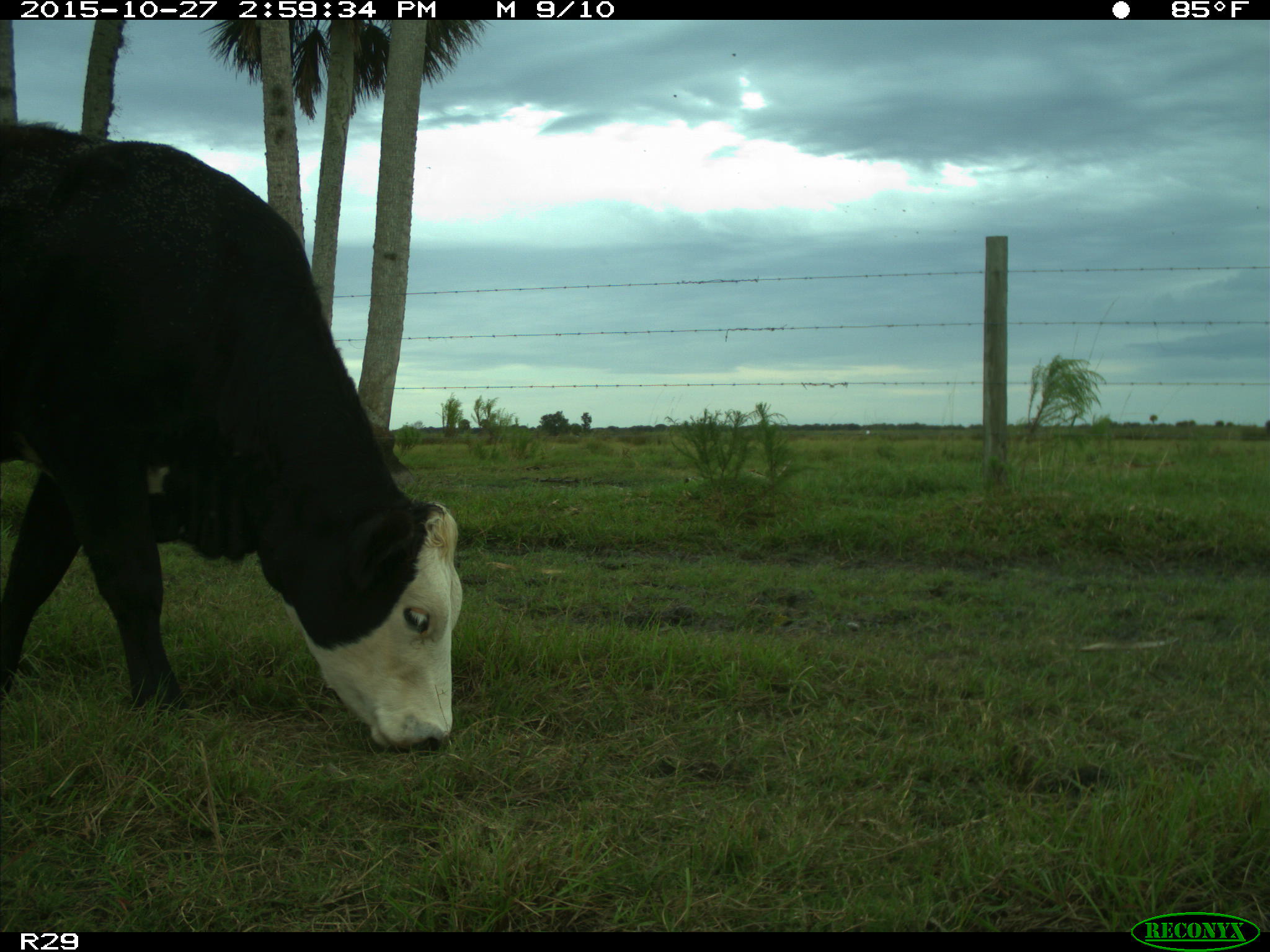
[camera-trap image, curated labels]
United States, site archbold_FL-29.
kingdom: Animalia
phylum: Chordata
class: Mammalia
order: Artiodactyla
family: Bovidae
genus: Bos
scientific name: Bos taurus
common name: domestic cow